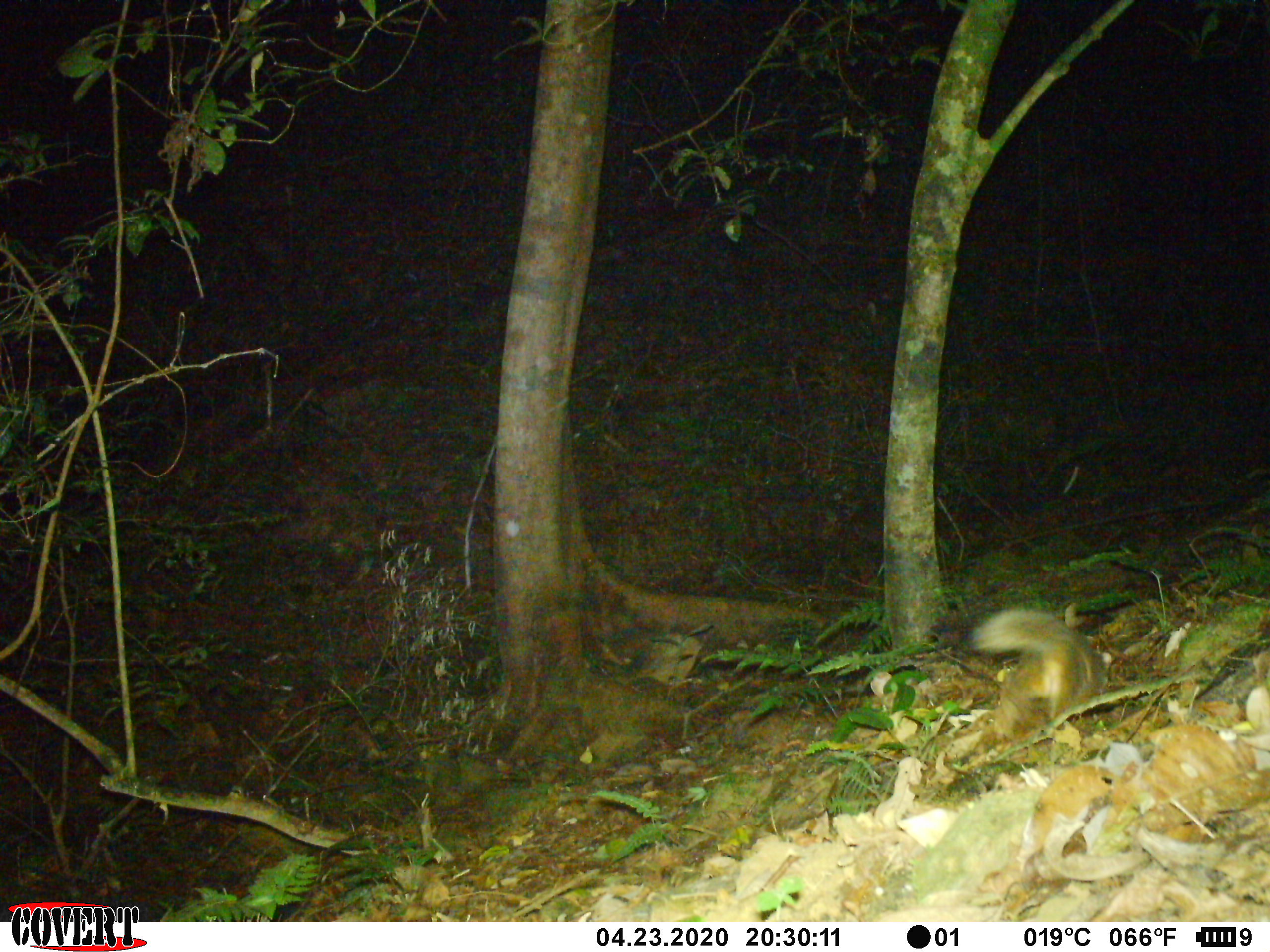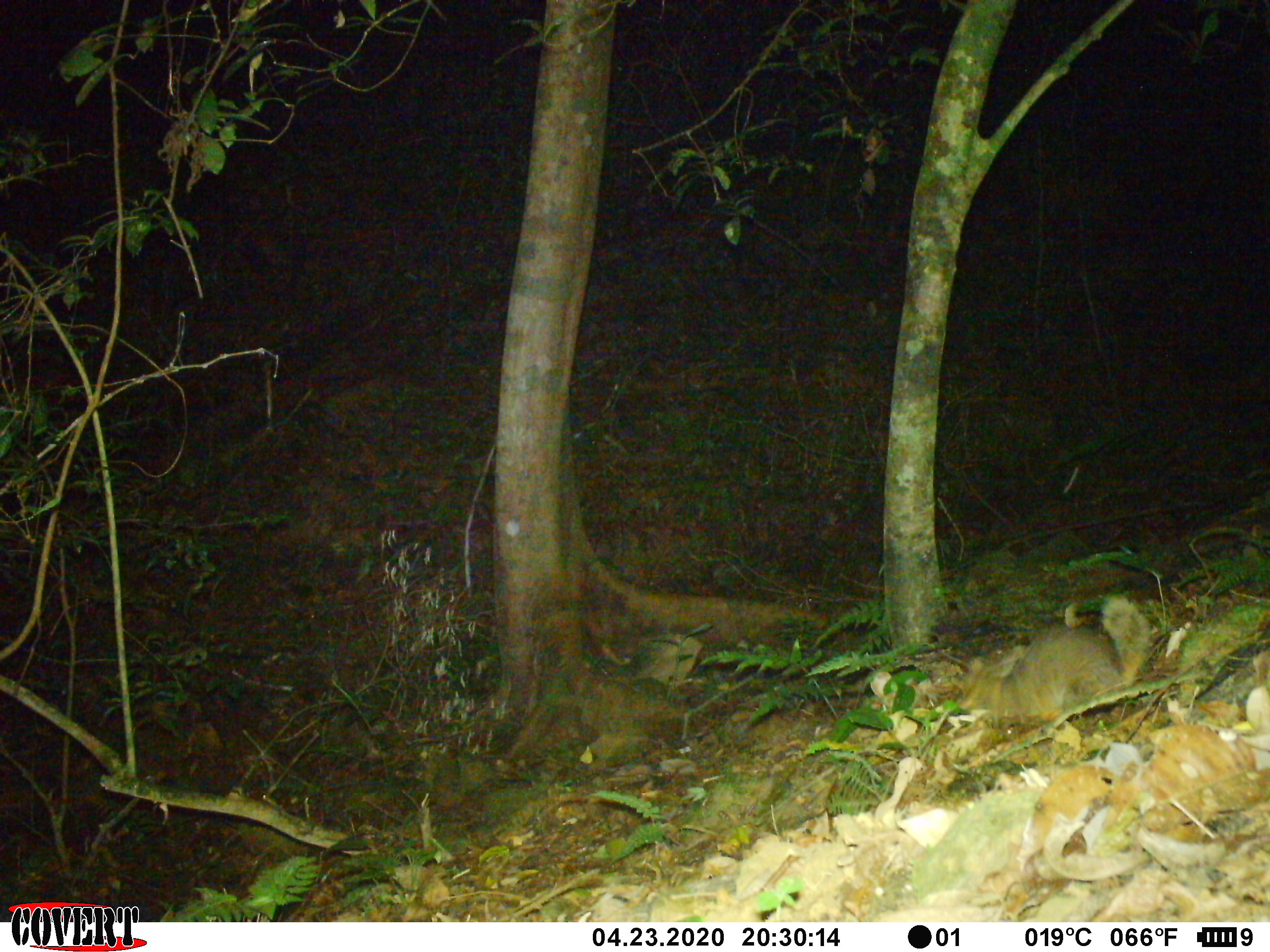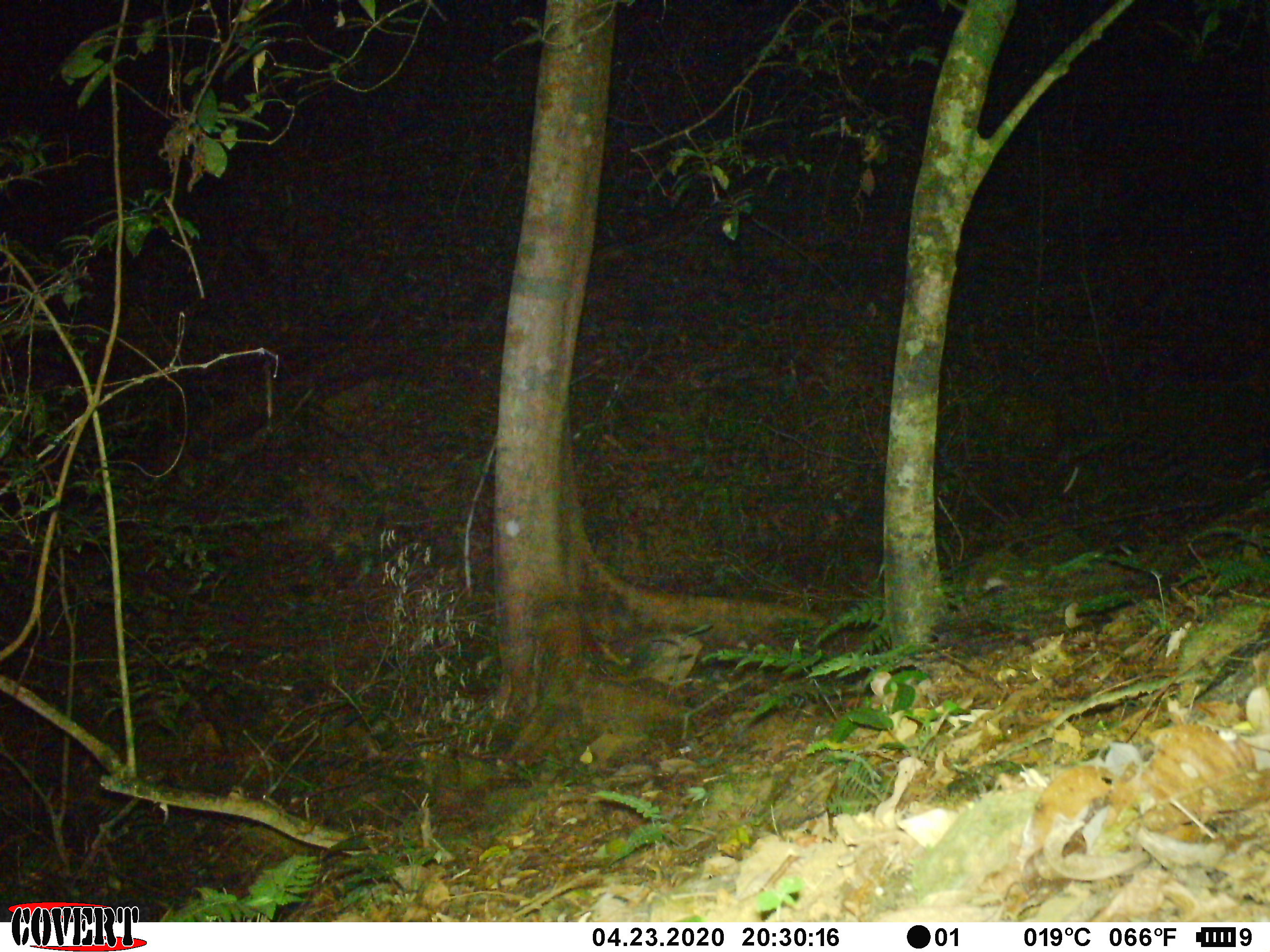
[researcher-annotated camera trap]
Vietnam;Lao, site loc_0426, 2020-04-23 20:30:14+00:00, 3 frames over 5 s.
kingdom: Animalia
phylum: Chordata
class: Mammalia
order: Carnivora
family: Mustelidae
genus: Melogale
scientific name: Melogale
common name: ferret badger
Ferret badger (Melogale). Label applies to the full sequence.